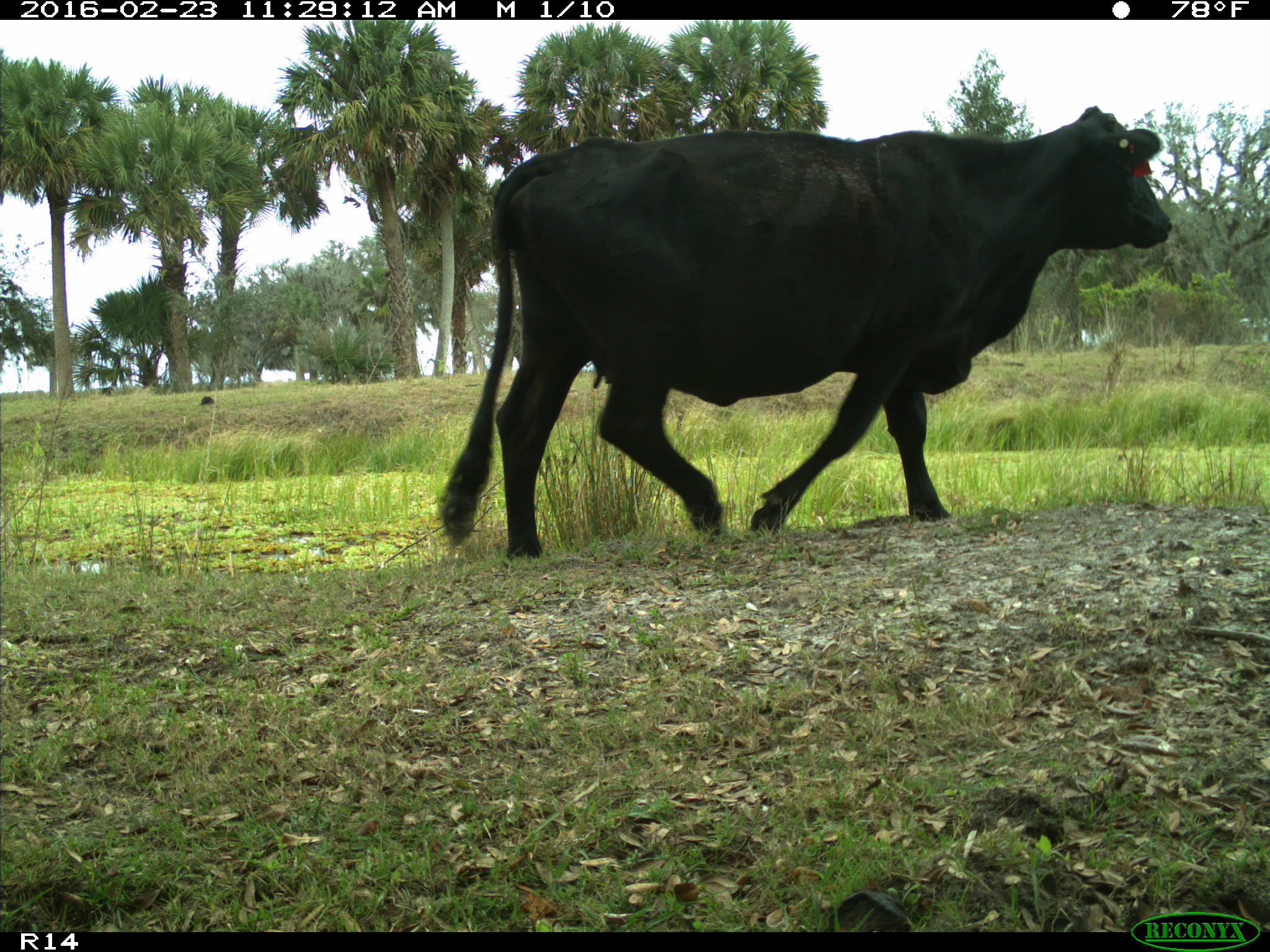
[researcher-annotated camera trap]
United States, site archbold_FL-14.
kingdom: Animalia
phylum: Chordata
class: Mammalia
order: Artiodactyla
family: Bovidae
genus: Bos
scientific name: Bos taurus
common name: domestic cow